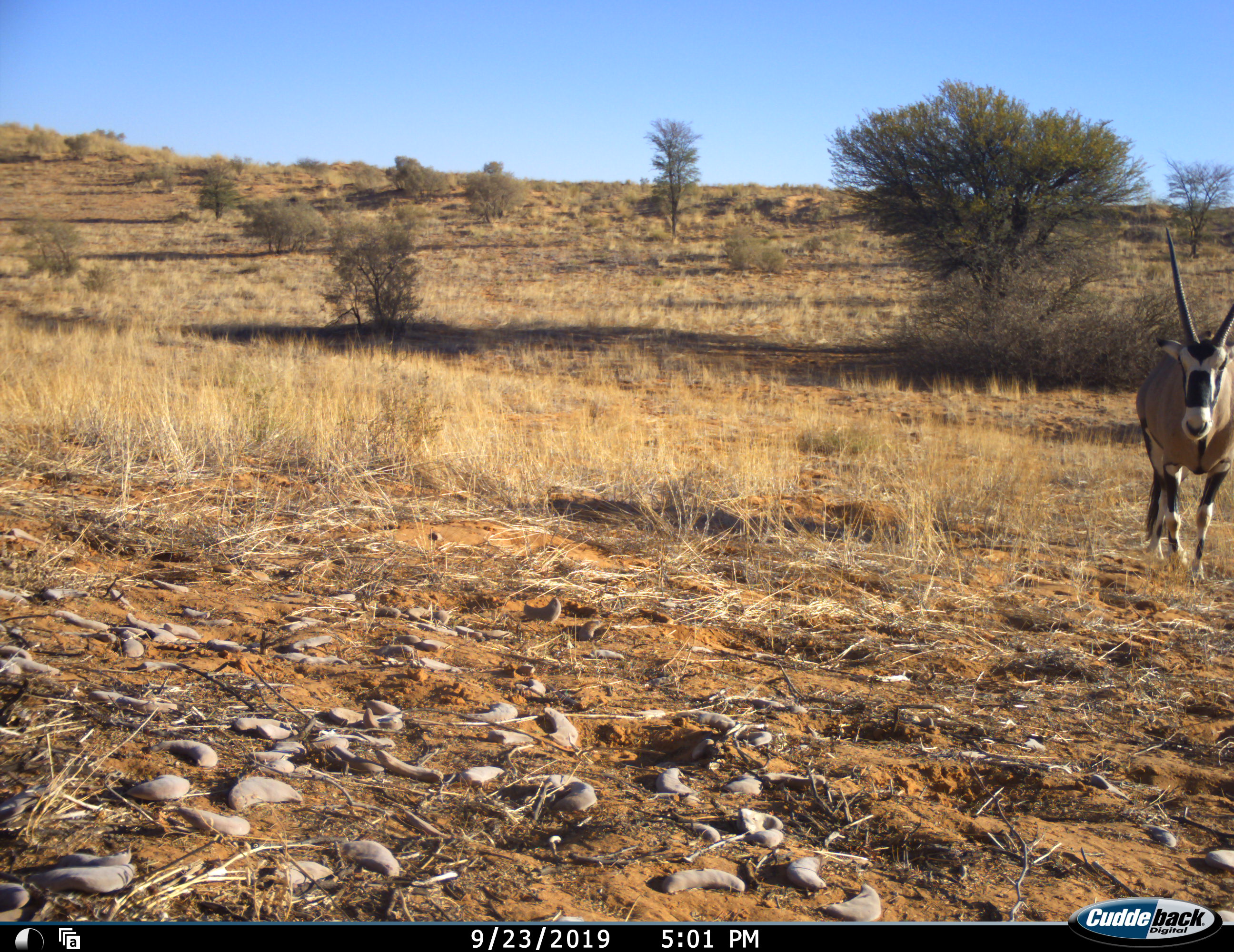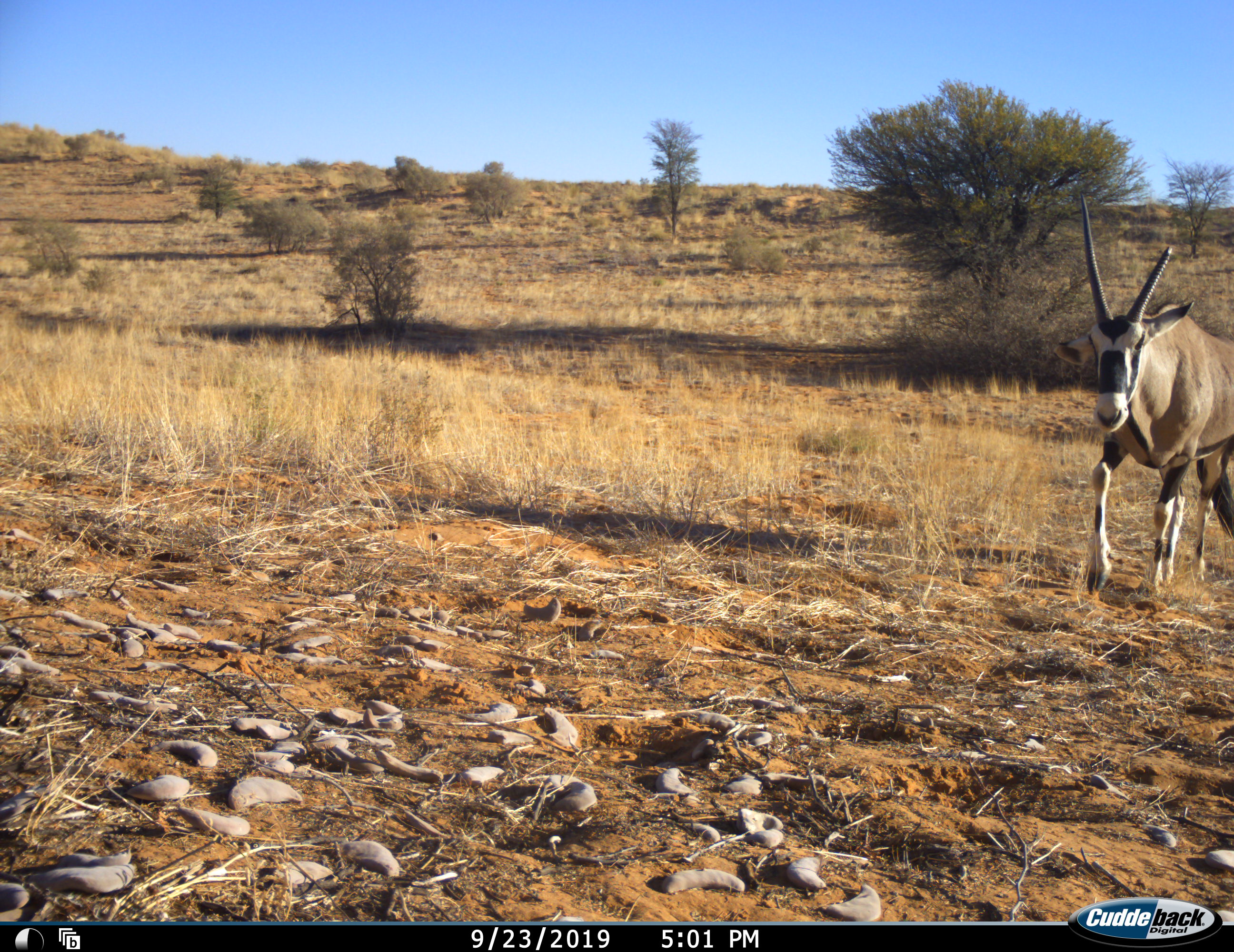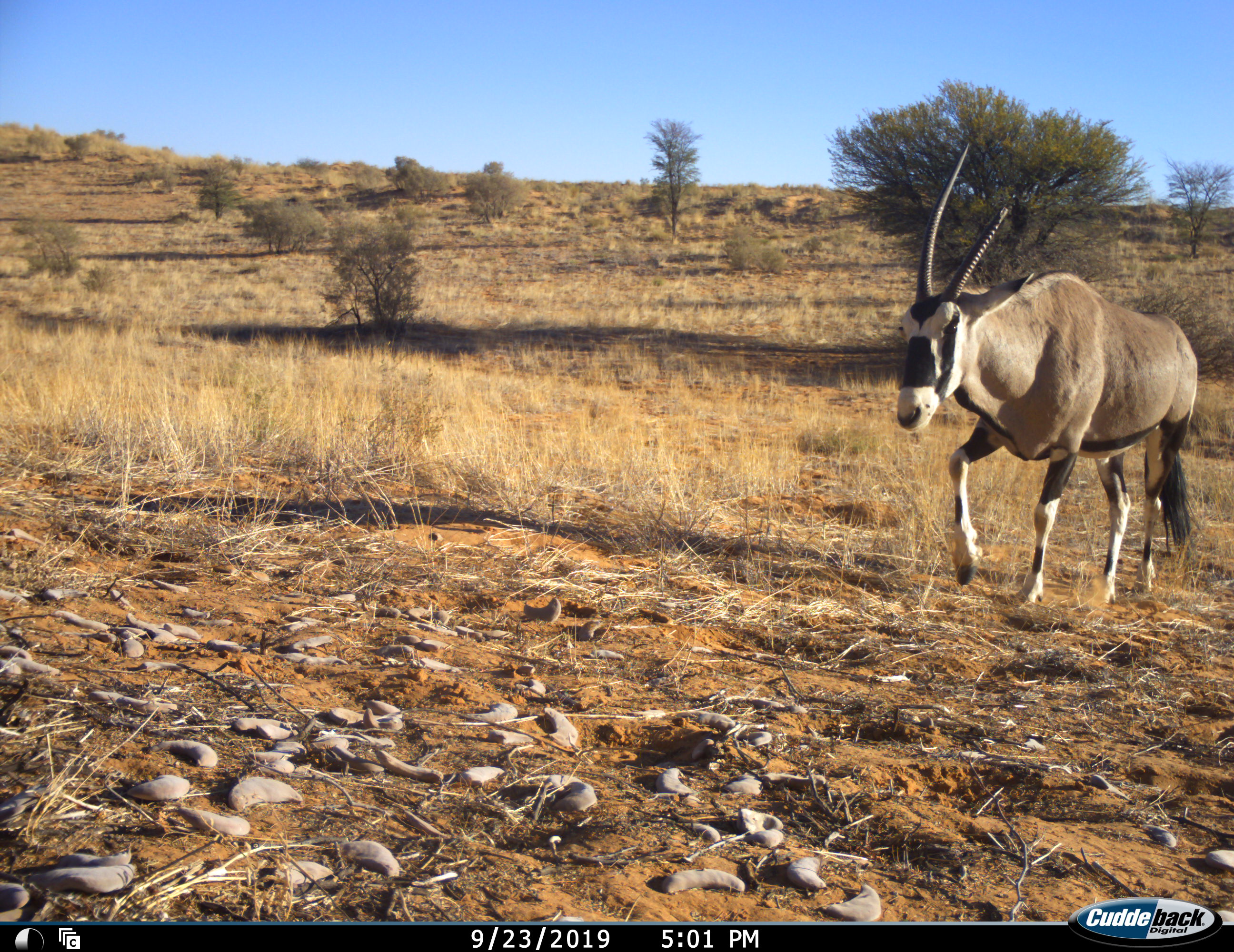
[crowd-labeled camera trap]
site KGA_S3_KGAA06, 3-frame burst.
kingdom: Animalia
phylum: Chordata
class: Mammalia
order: Artiodactyla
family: Bovidae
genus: Oryx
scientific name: Oryx gazella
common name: gemsbok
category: oryx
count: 1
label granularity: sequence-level